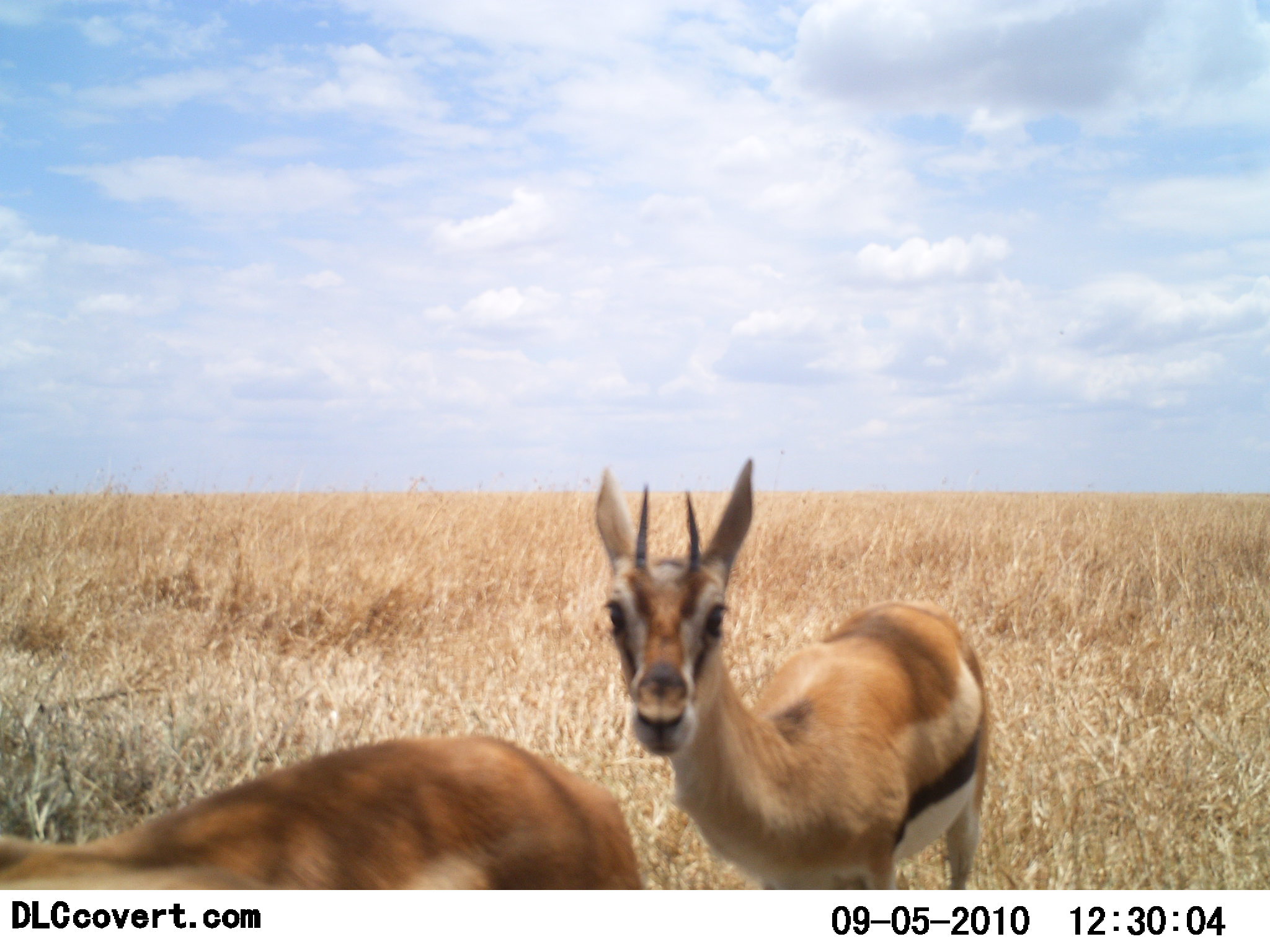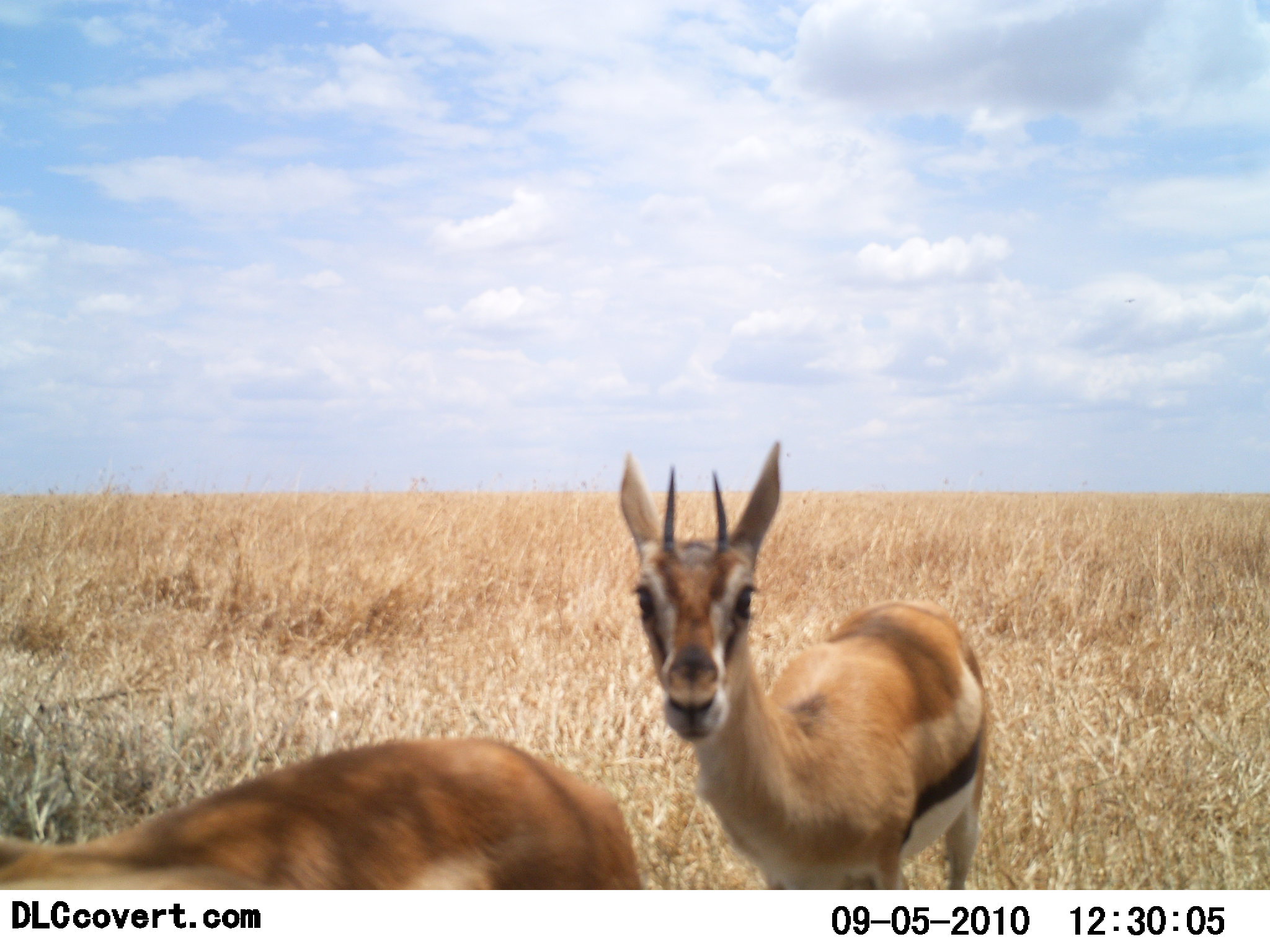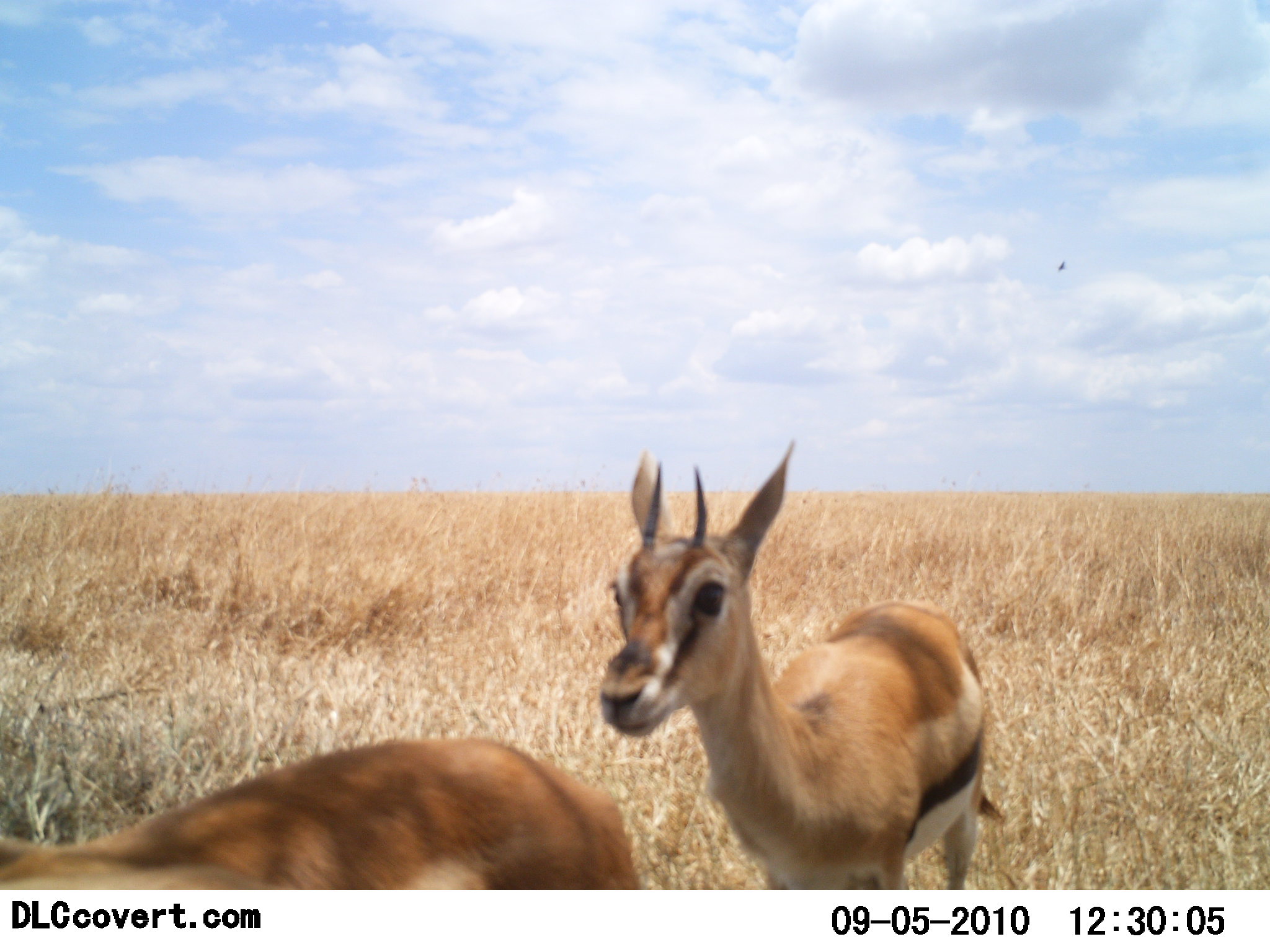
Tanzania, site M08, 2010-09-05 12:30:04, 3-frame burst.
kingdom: Animalia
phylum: Chordata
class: Mammalia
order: Artiodactyla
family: Bovidae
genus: Eudorcas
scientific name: Eudorcas thomsonii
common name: thomson's gazelle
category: gazellethomsons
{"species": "gazellethomsons (thomson's gazelle) (Eudorcas thomsonii)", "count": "2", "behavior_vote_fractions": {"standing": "94%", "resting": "0%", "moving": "6%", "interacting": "6%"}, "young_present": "0%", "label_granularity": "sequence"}